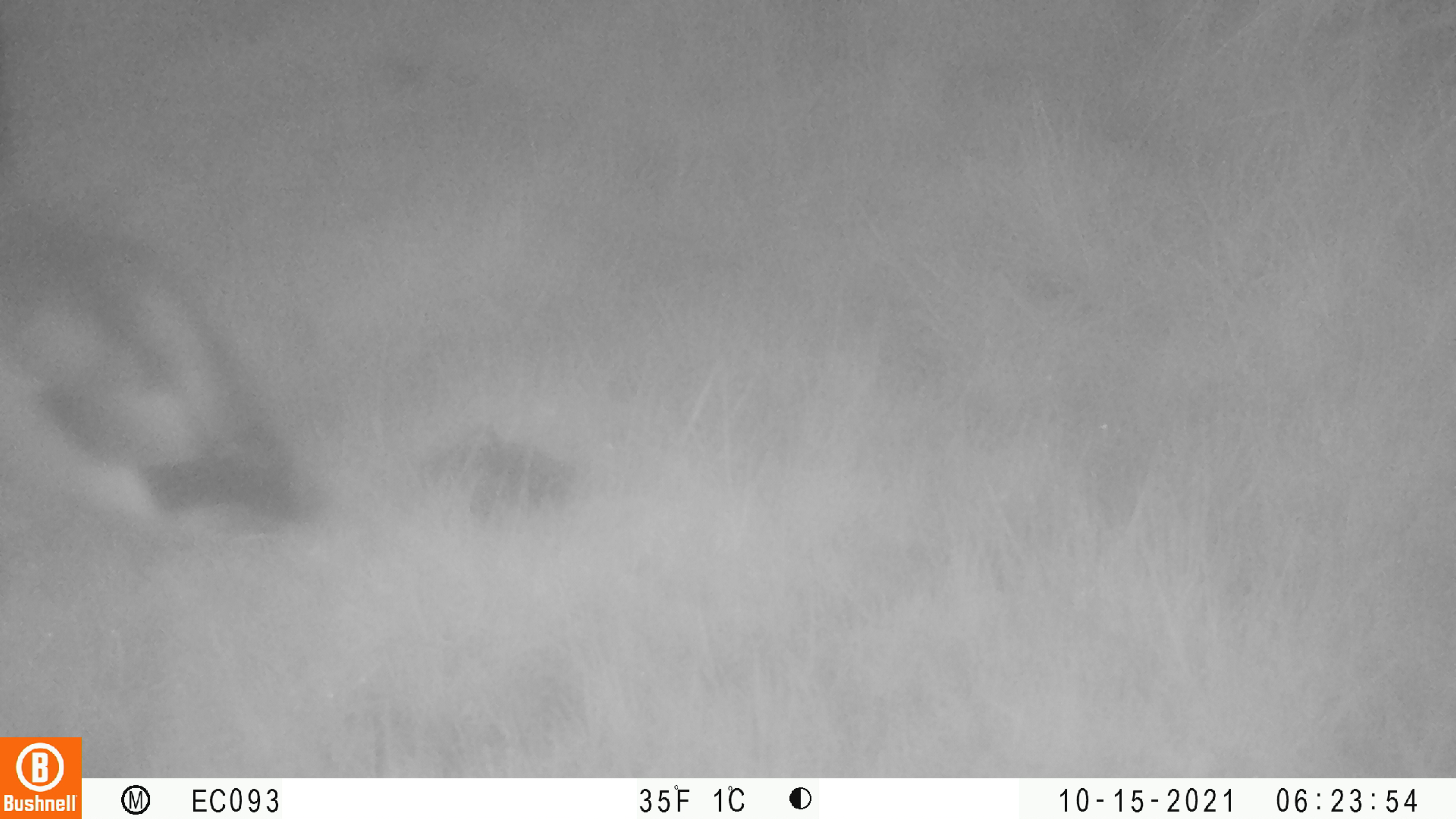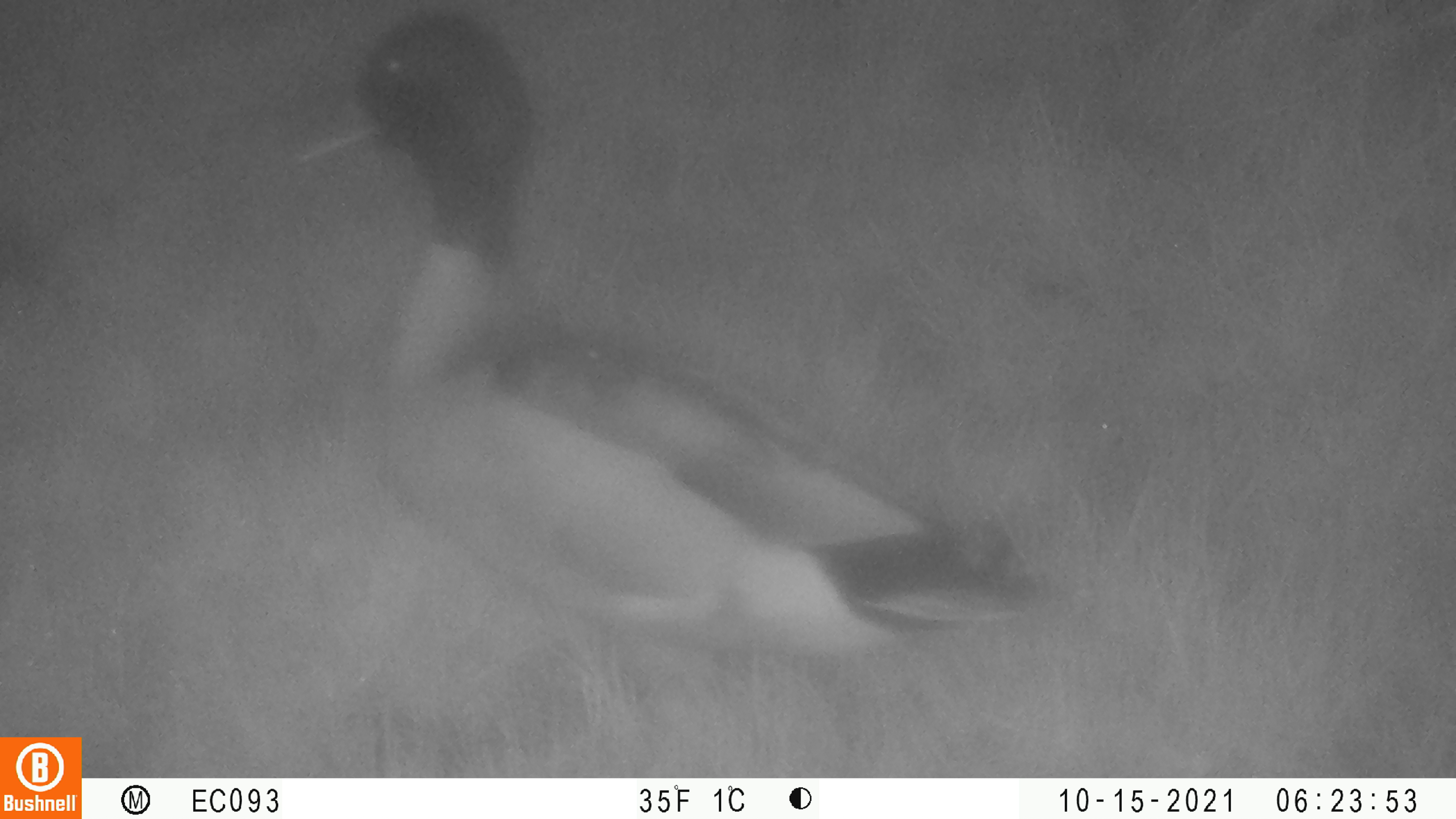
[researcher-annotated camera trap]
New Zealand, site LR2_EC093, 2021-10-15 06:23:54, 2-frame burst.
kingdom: Animalia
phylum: Chordata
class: Aves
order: Anseriformes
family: Anatidae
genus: Anas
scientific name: Anas platyrhynchos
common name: mallard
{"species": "mallard (Anas platyrhynchos)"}